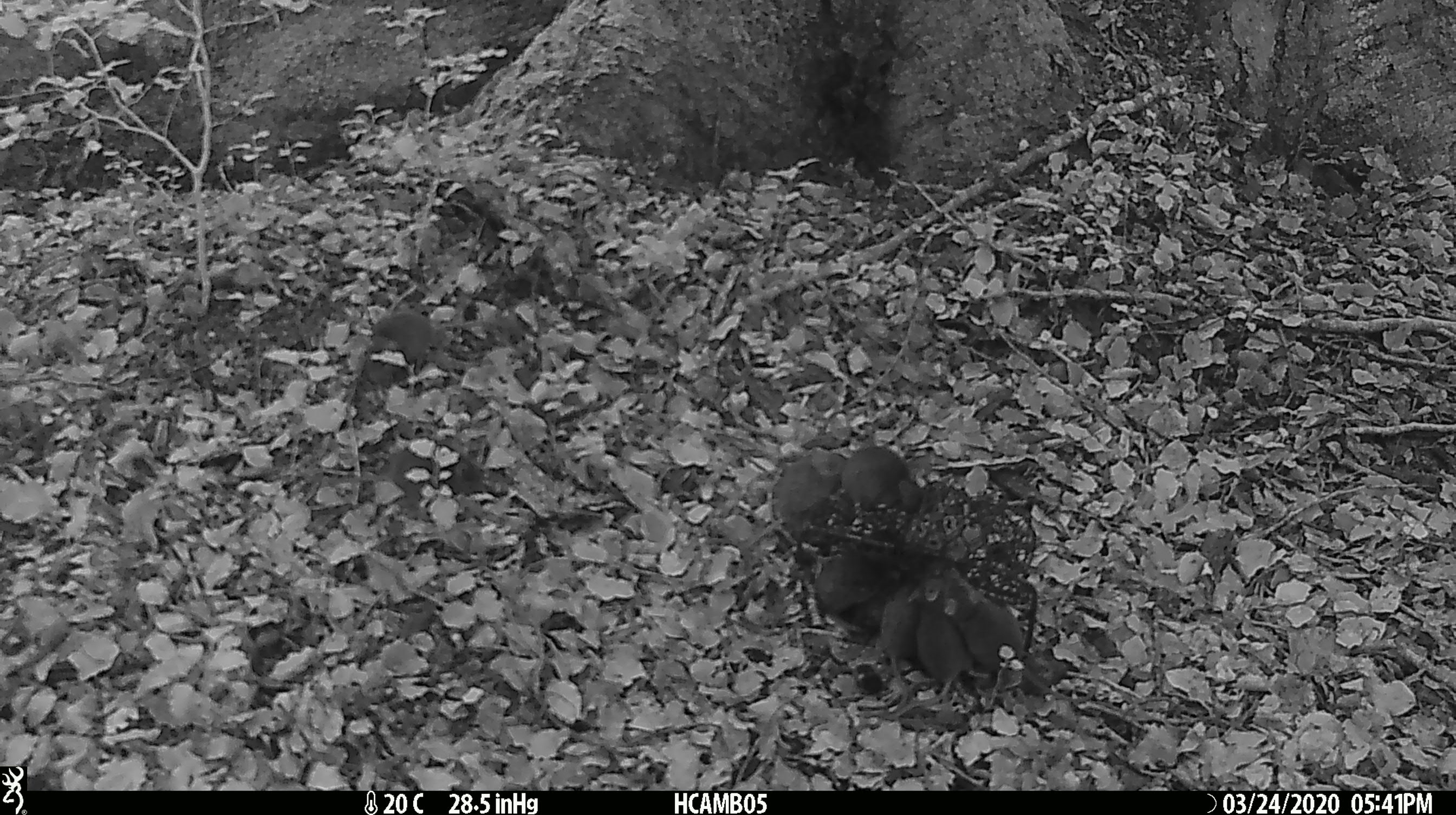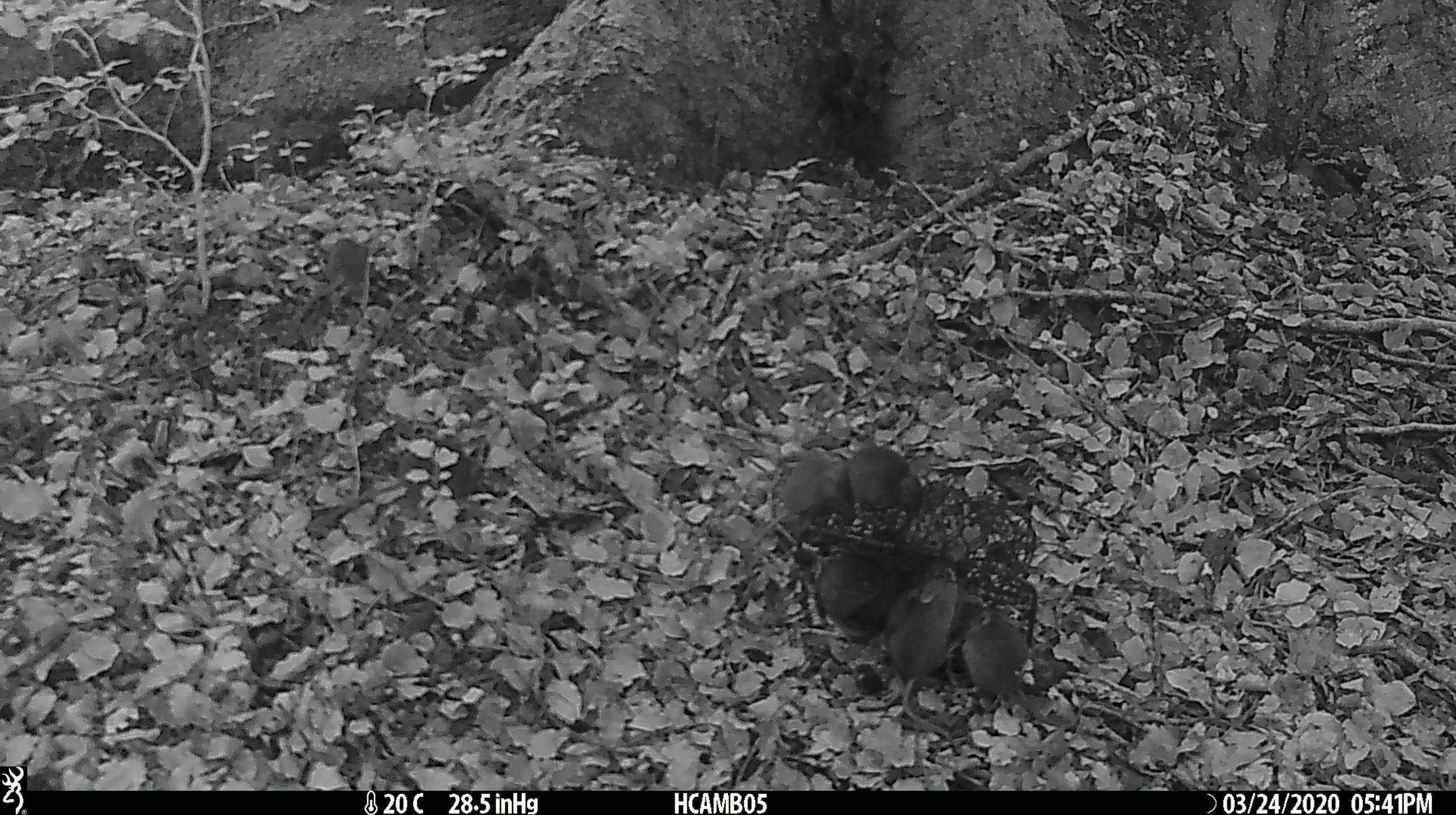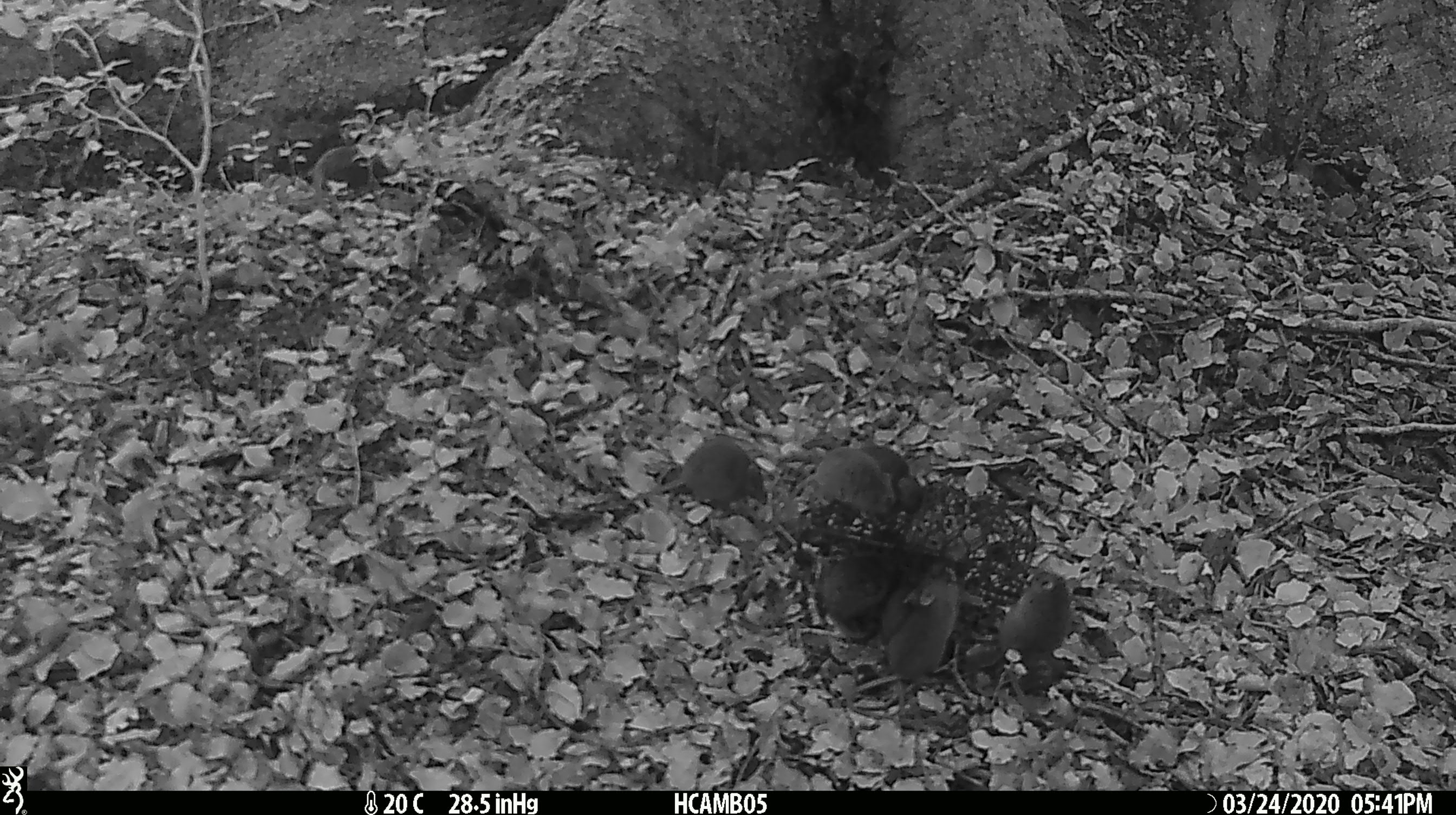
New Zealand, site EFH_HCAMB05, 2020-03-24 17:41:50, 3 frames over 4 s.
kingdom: Animalia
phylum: Chordata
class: Mammalia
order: Rodentia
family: Muridae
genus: Mus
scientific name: Mus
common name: mouse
Mouse (Mus).